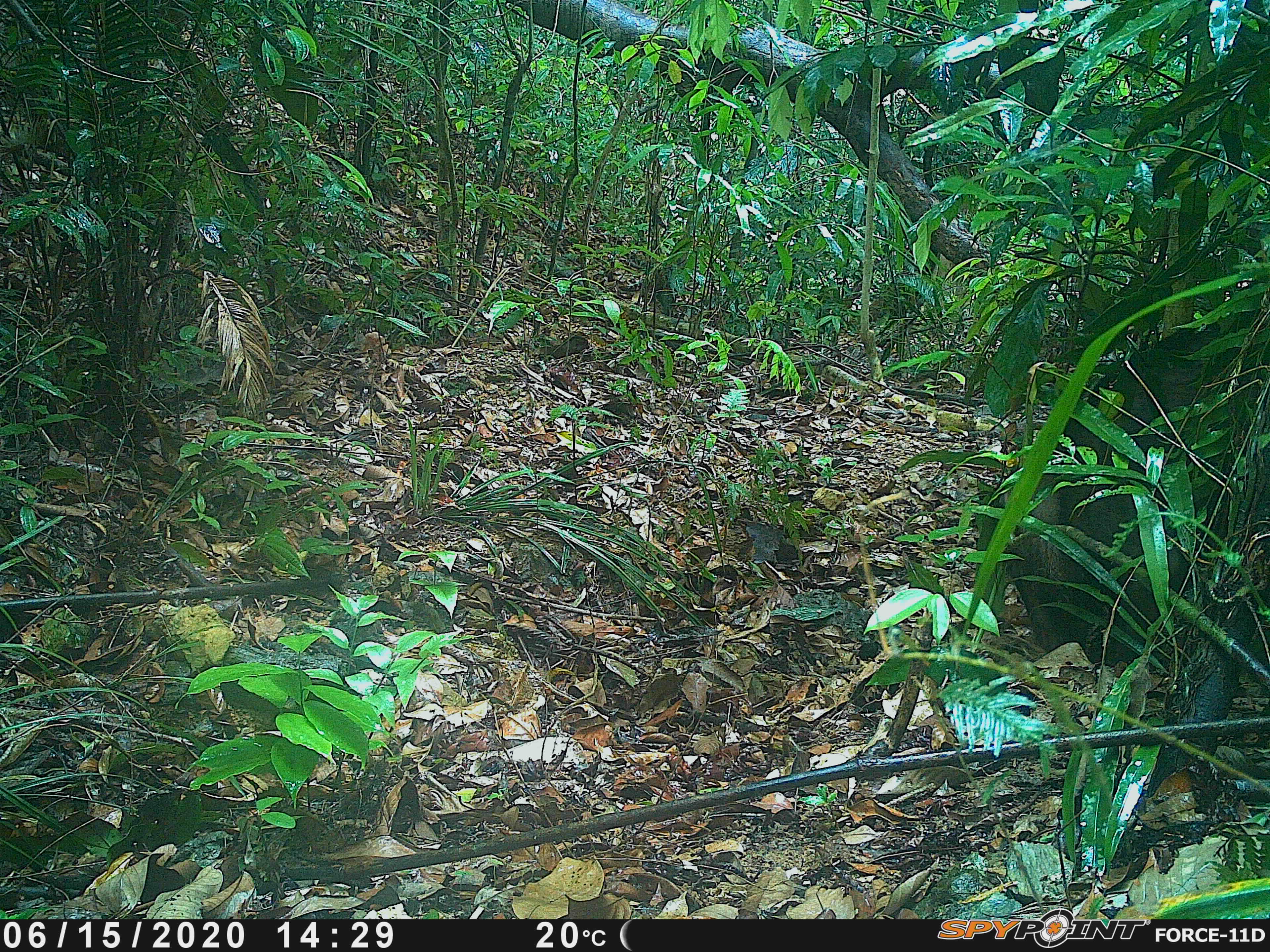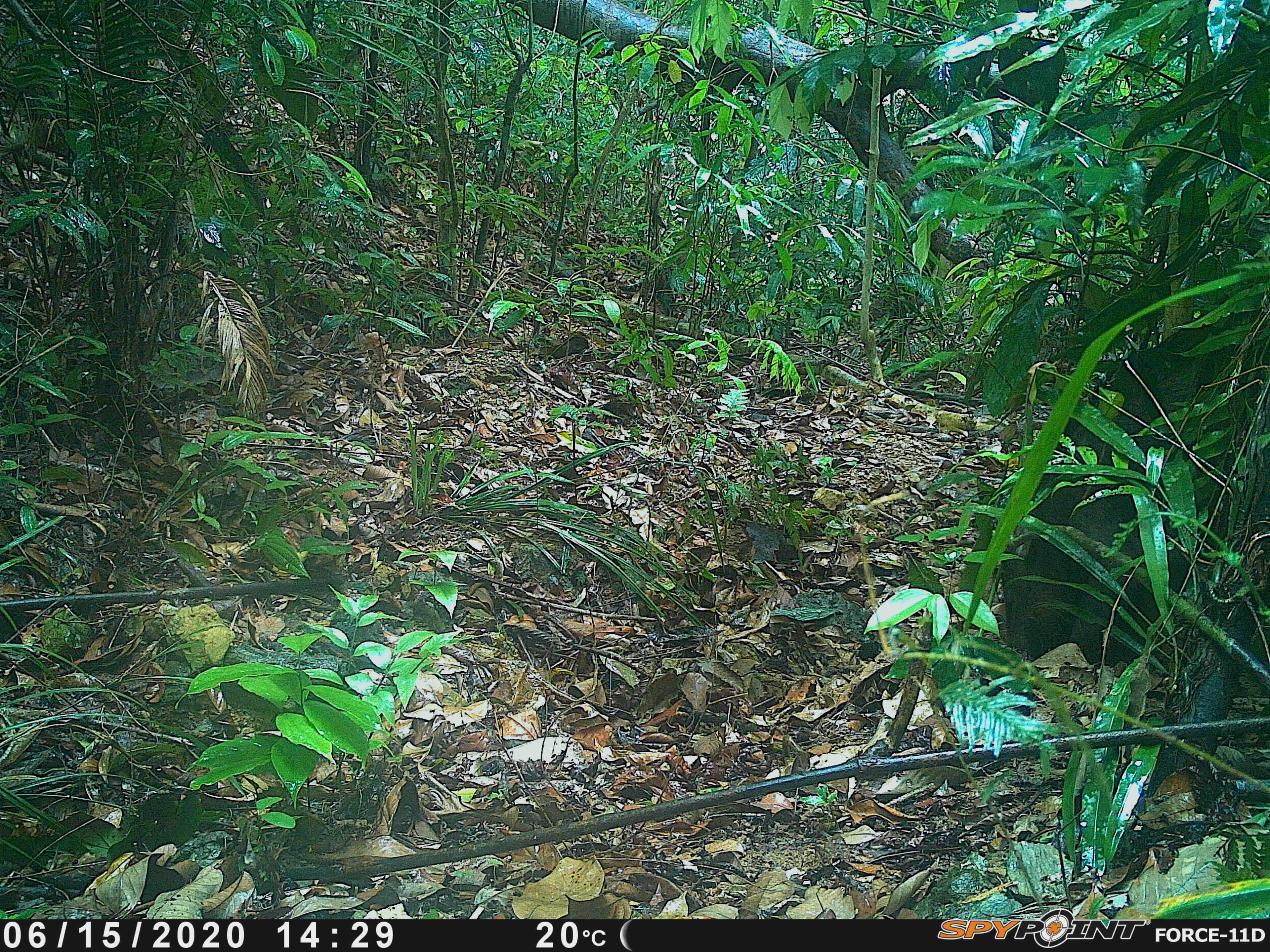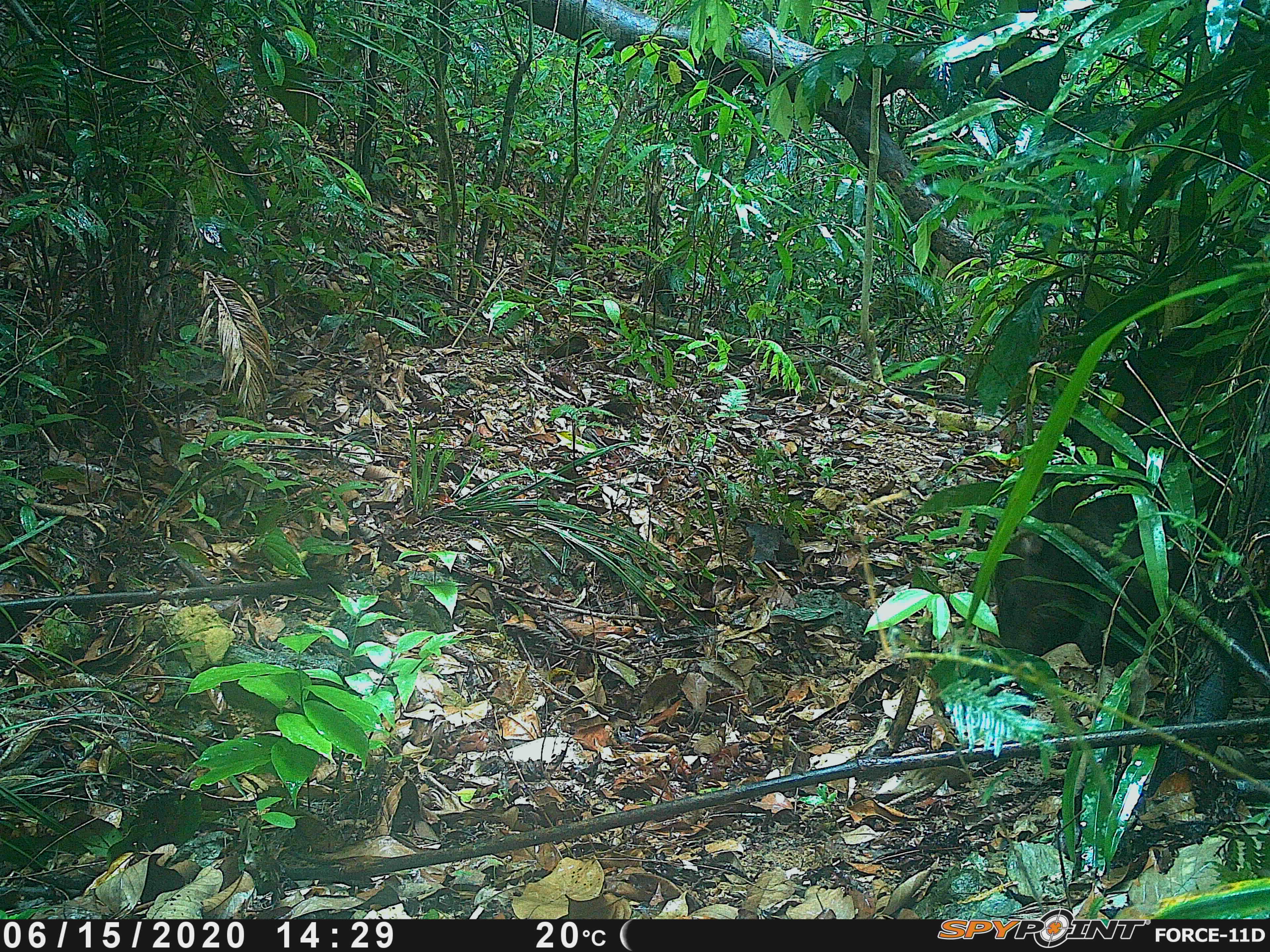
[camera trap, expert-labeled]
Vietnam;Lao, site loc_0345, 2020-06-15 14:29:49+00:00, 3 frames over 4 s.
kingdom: Animalia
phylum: Chordata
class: Mammalia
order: Artiodactyla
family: Suidae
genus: Sus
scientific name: Sus scrofa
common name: eurasian wild pig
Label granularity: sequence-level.